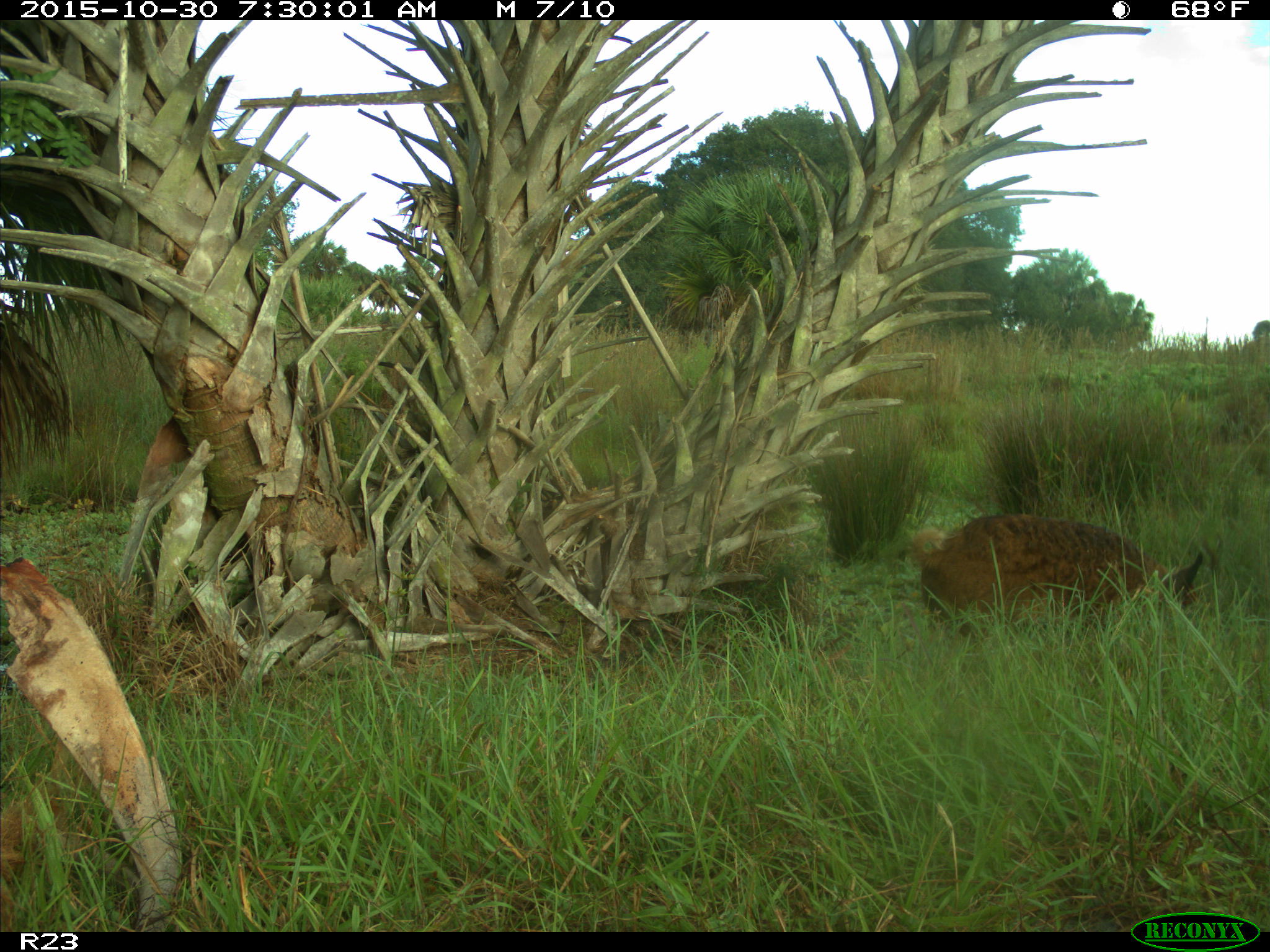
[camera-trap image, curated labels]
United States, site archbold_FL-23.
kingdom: Animalia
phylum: Chordata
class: Mammalia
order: Artiodactyla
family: Suidae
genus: Sus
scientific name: Sus scrofa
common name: wild boar